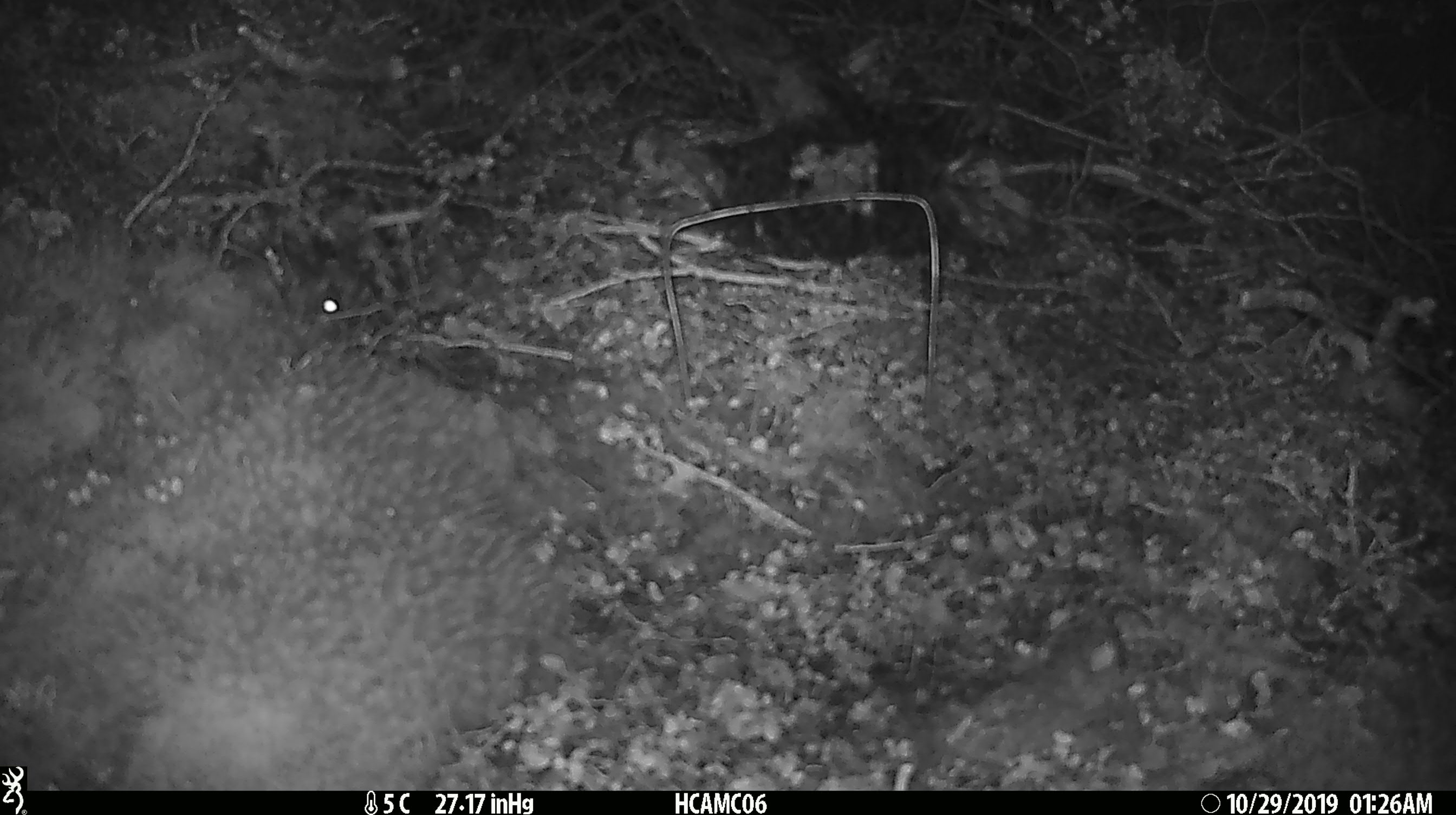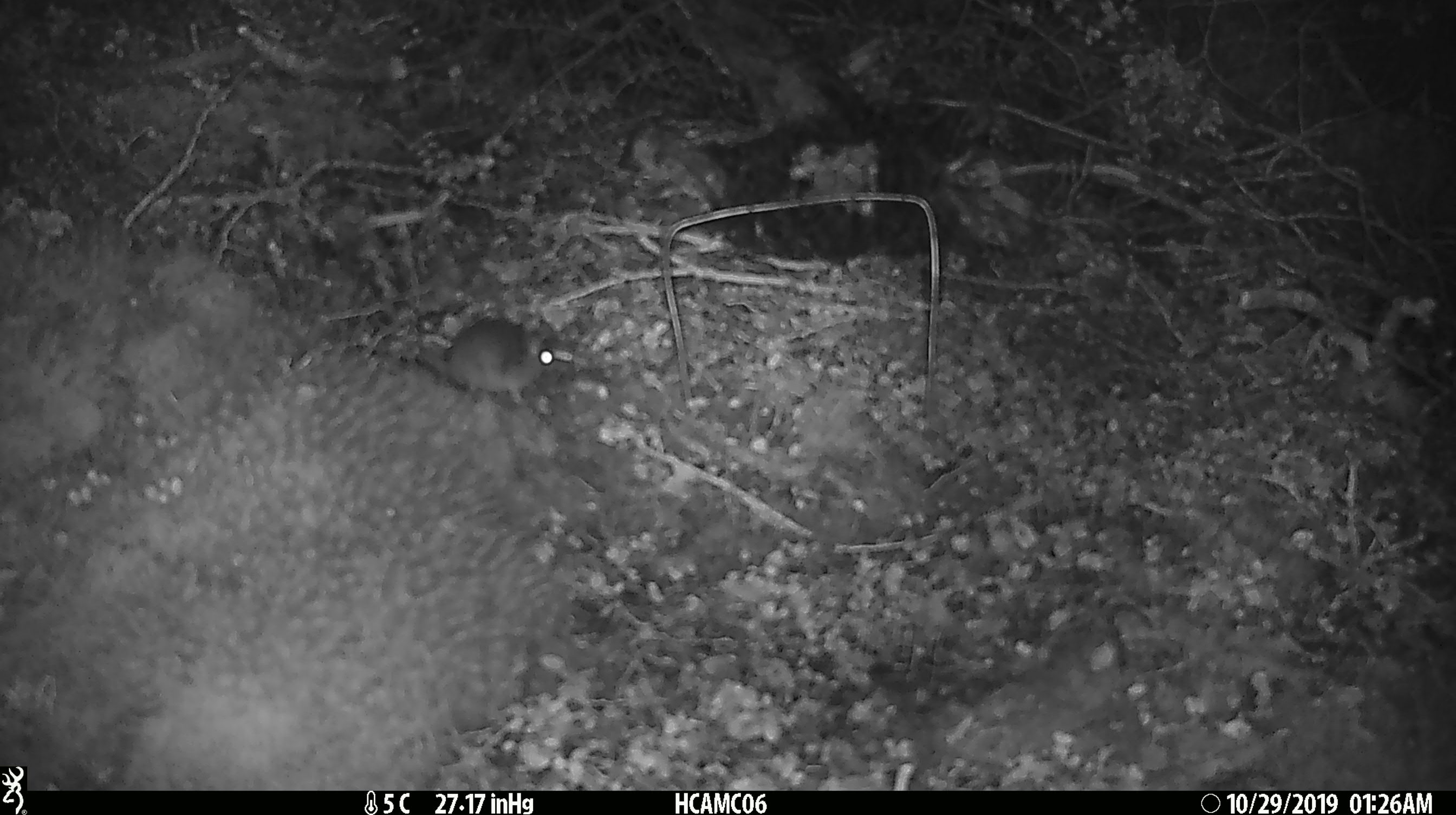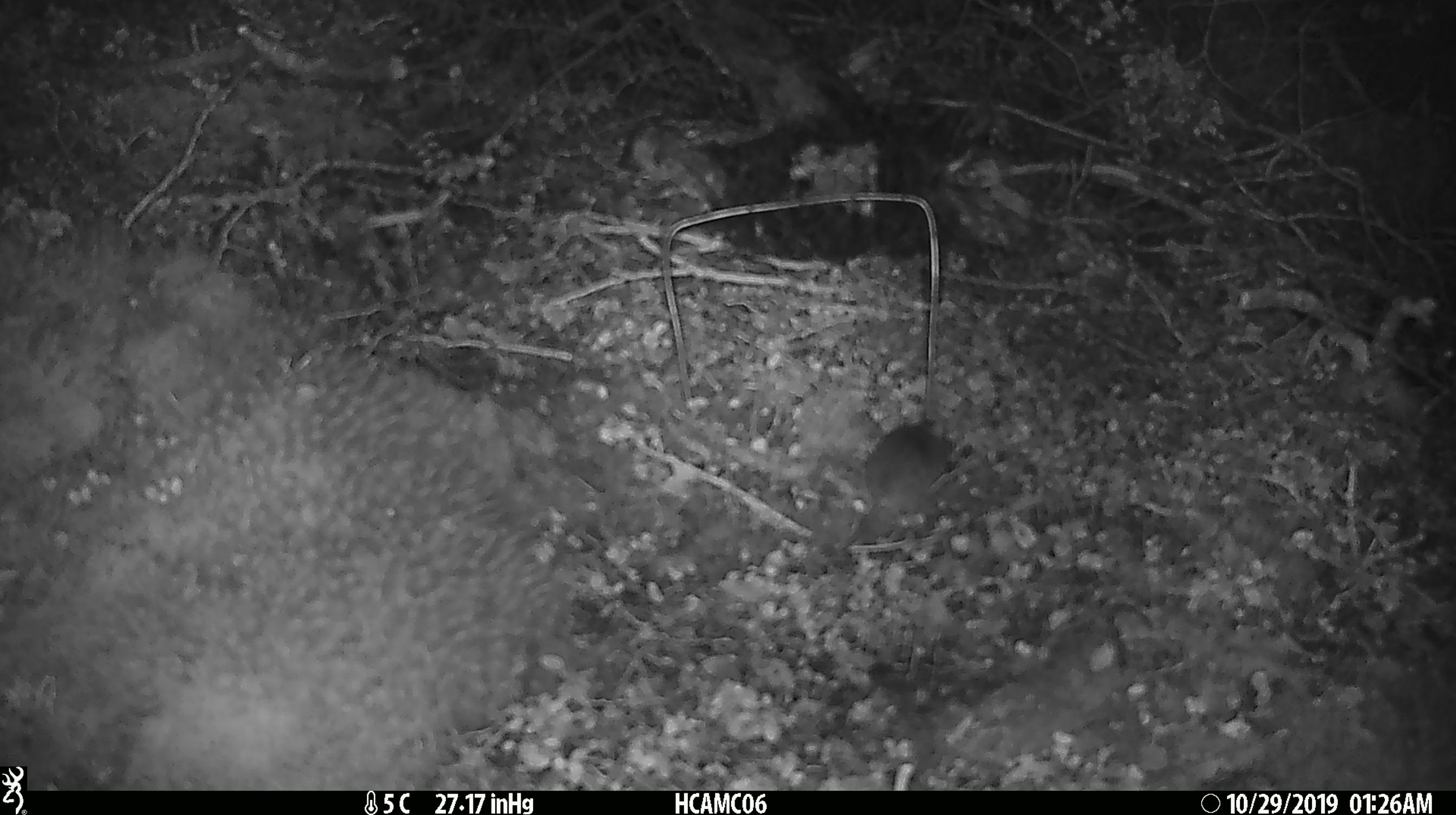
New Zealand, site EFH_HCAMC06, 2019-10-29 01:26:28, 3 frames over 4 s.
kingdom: Animalia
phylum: Chordata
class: Mammalia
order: Rodentia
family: Muridae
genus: Mus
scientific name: Mus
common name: mouse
Mouse (Mus).